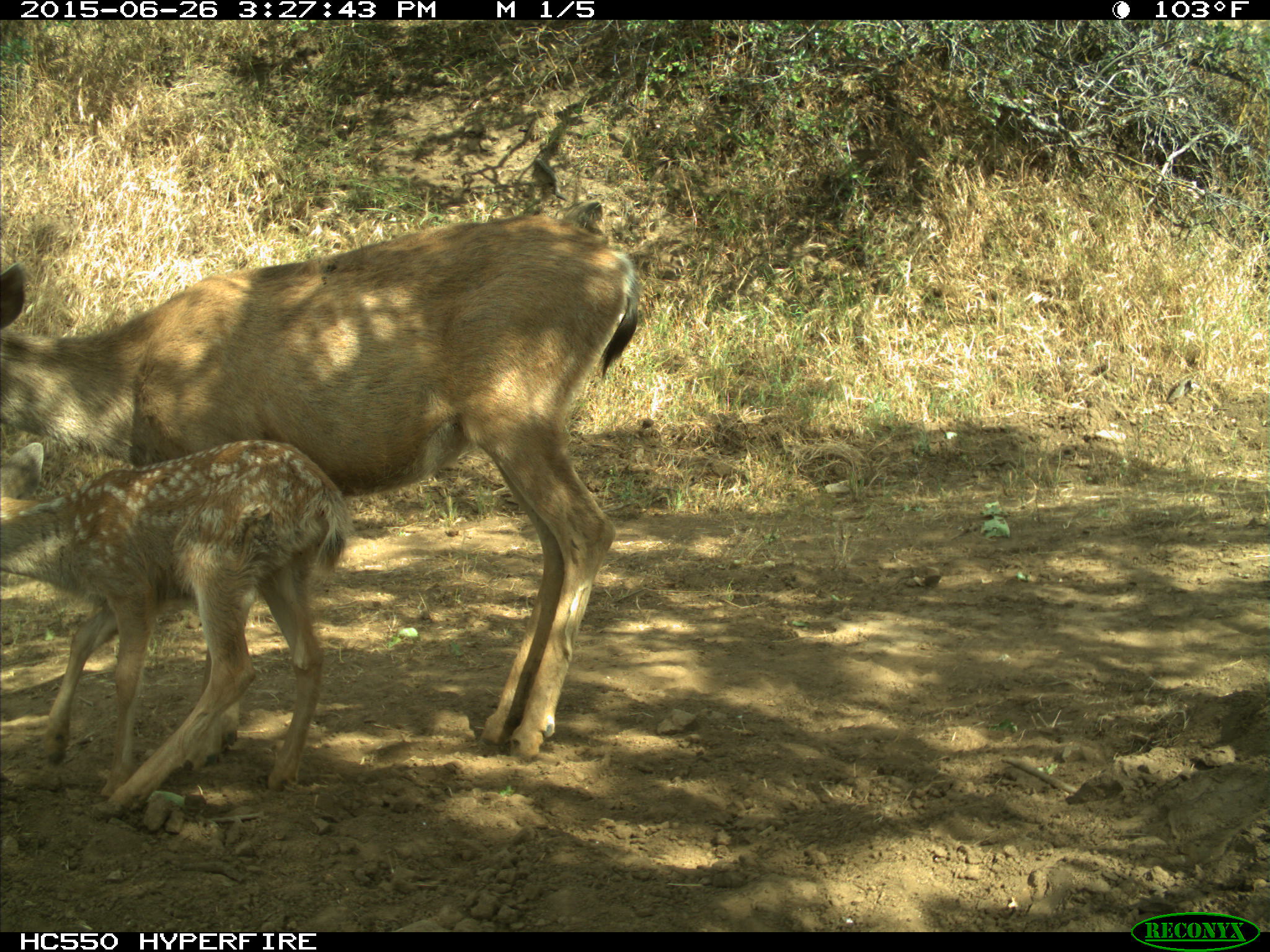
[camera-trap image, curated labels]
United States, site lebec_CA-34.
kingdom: Animalia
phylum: Chordata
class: Mammalia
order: Artiodactyla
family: Cervidae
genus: Odocoileus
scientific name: Odocoileus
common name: deer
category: unidentified deer